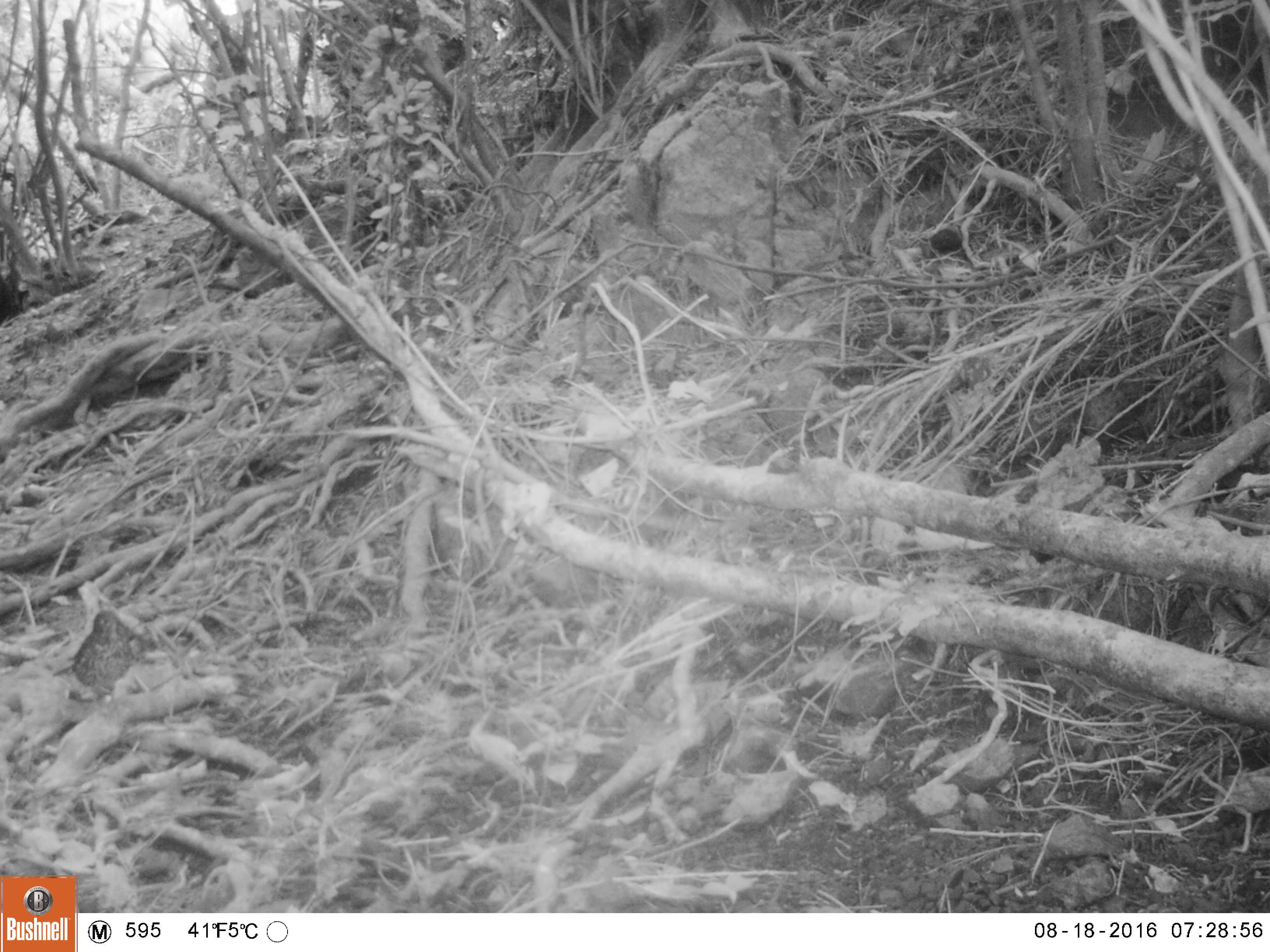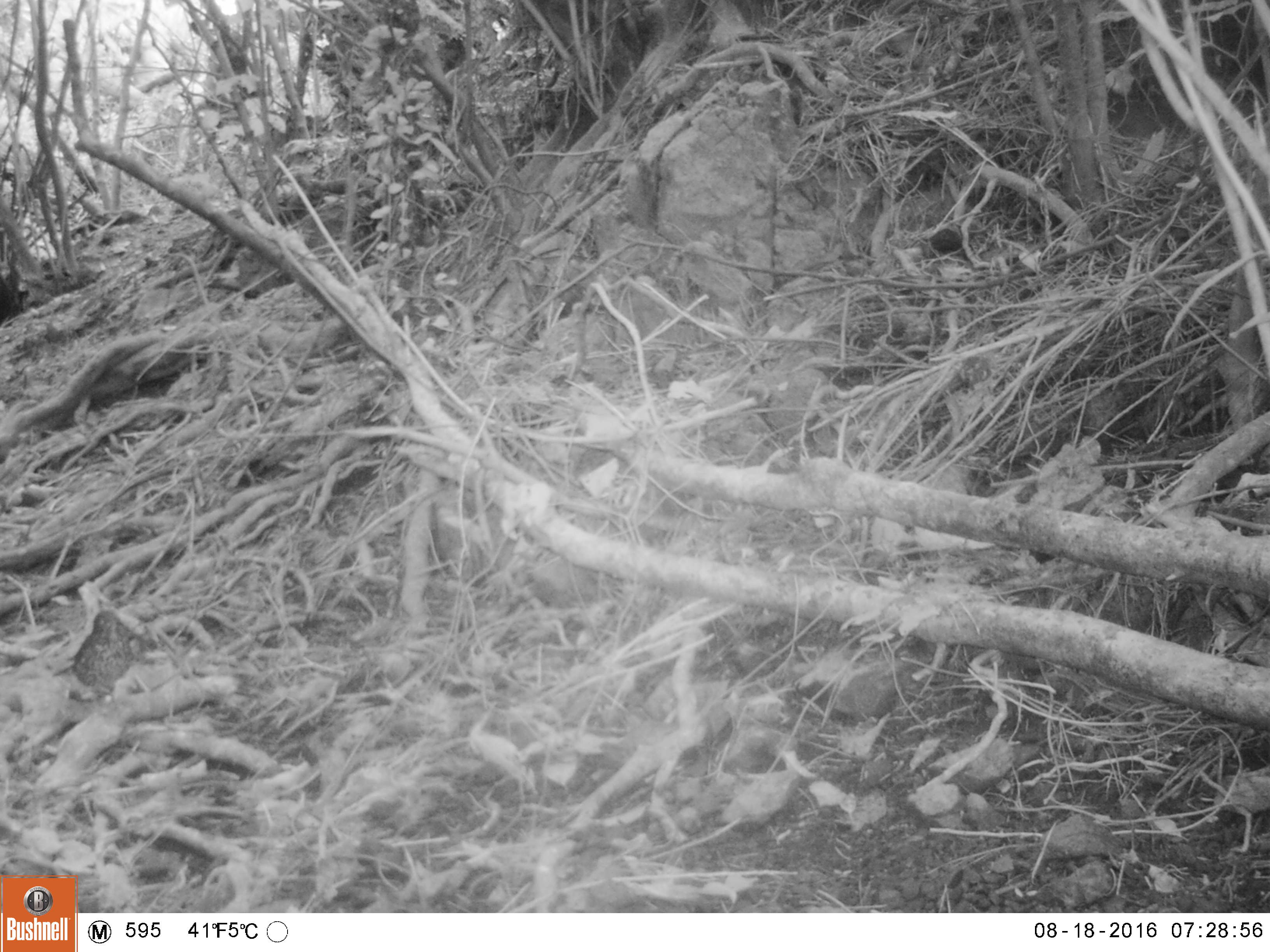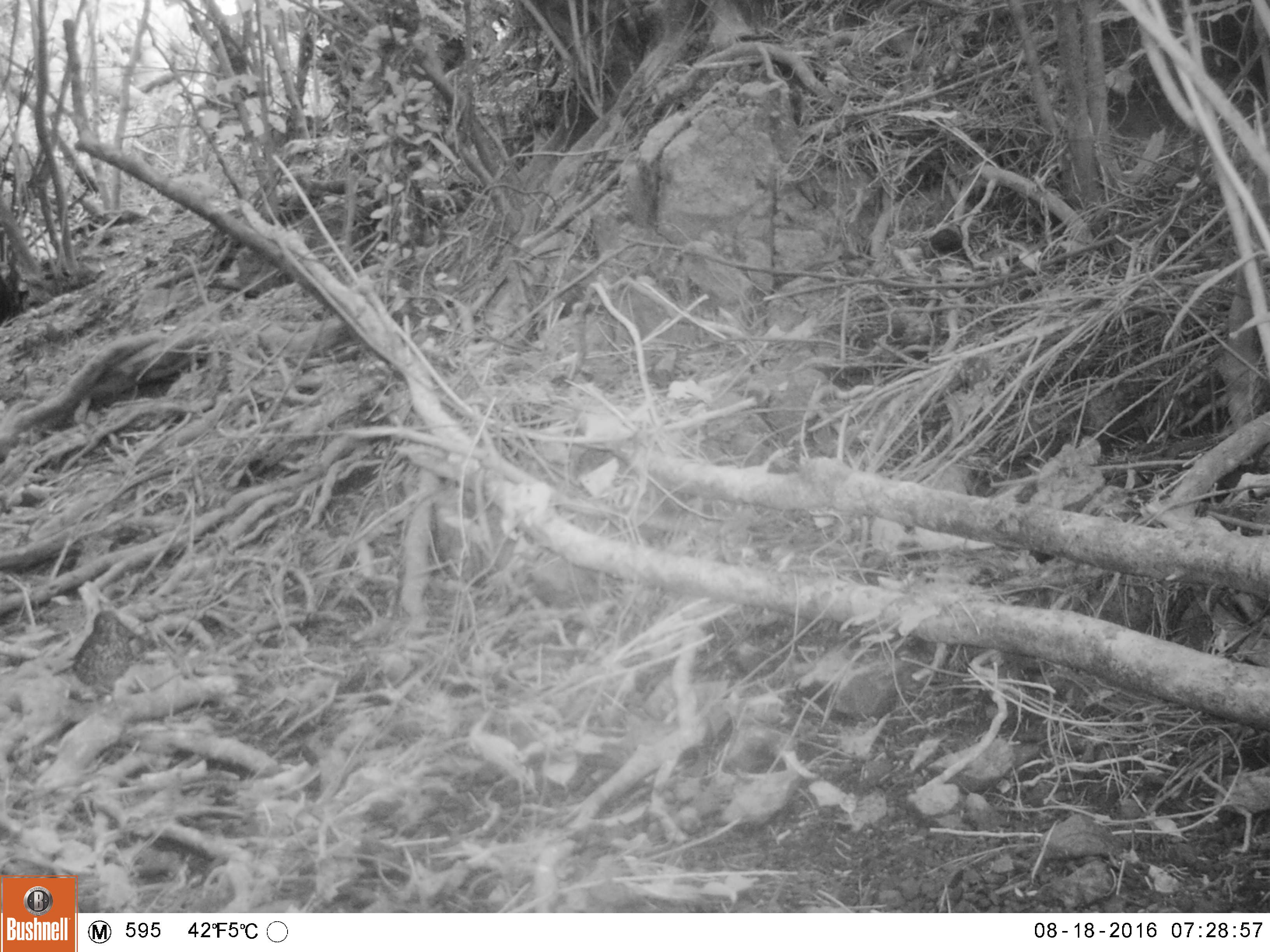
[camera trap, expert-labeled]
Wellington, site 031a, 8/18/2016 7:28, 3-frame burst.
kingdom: Animalia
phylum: Chordata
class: Aves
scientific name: Aves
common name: bird